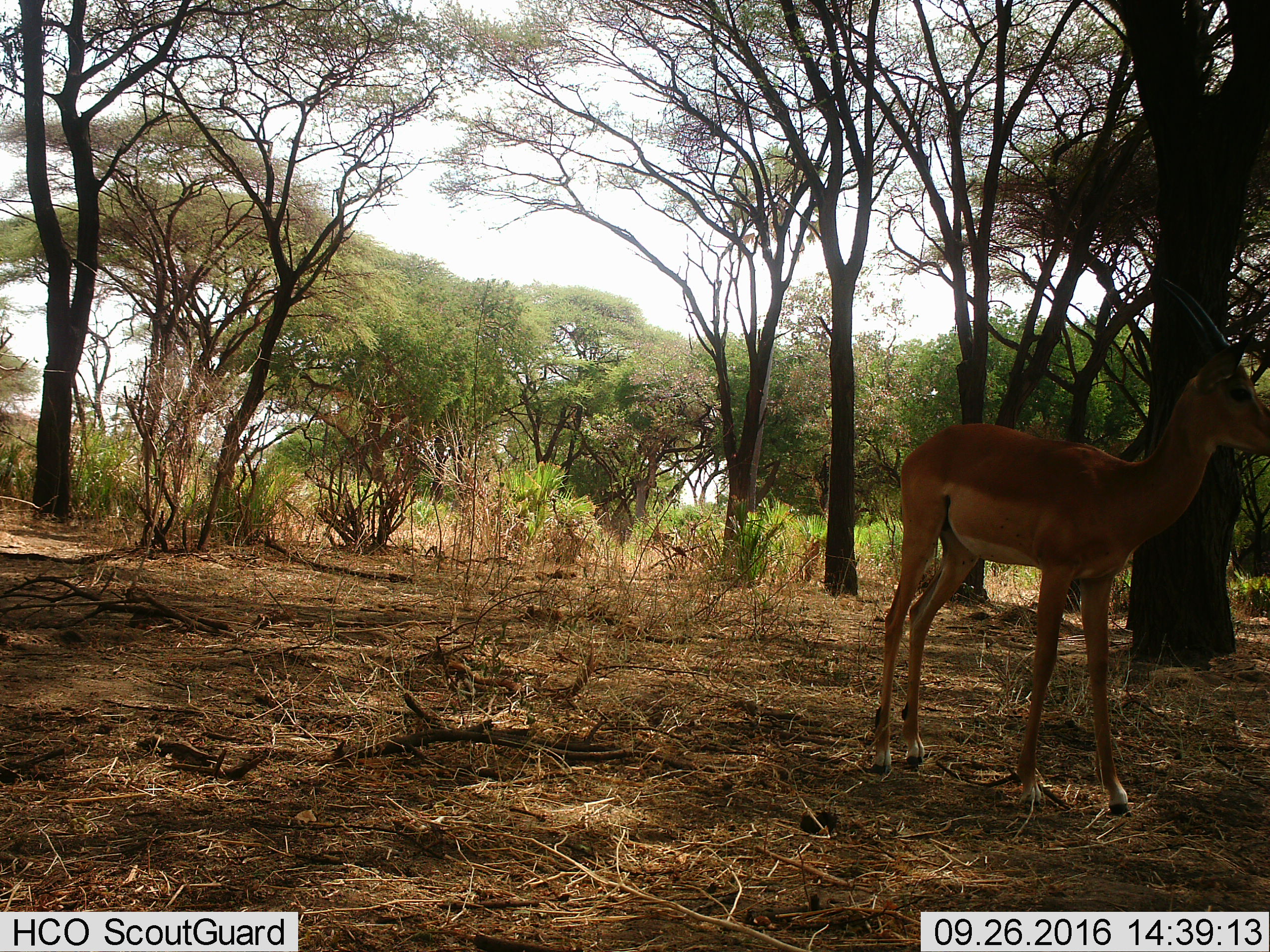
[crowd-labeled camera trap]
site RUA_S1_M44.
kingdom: Animalia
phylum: Chordata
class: Mammalia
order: Artiodactyla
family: Bovidae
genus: Aepyceros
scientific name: Aepyceros melampus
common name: impala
Impala (Aepyceros melampus), count 1. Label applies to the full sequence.